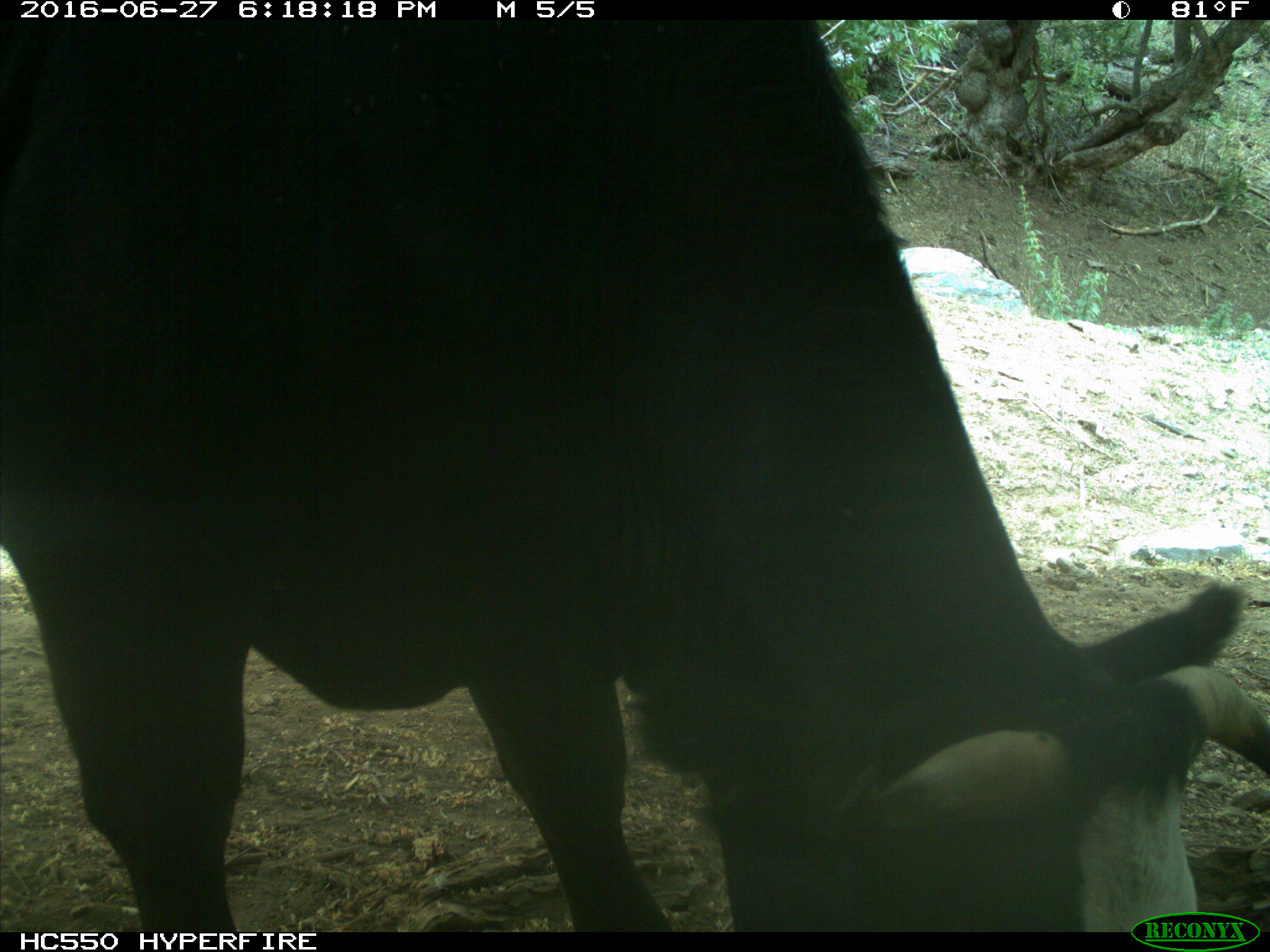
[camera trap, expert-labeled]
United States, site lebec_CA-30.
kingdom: Animalia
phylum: Chordata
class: Mammalia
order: Artiodactyla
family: Bovidae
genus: Bos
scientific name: Bos taurus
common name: domestic cow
Bos taurus (domestic cow).